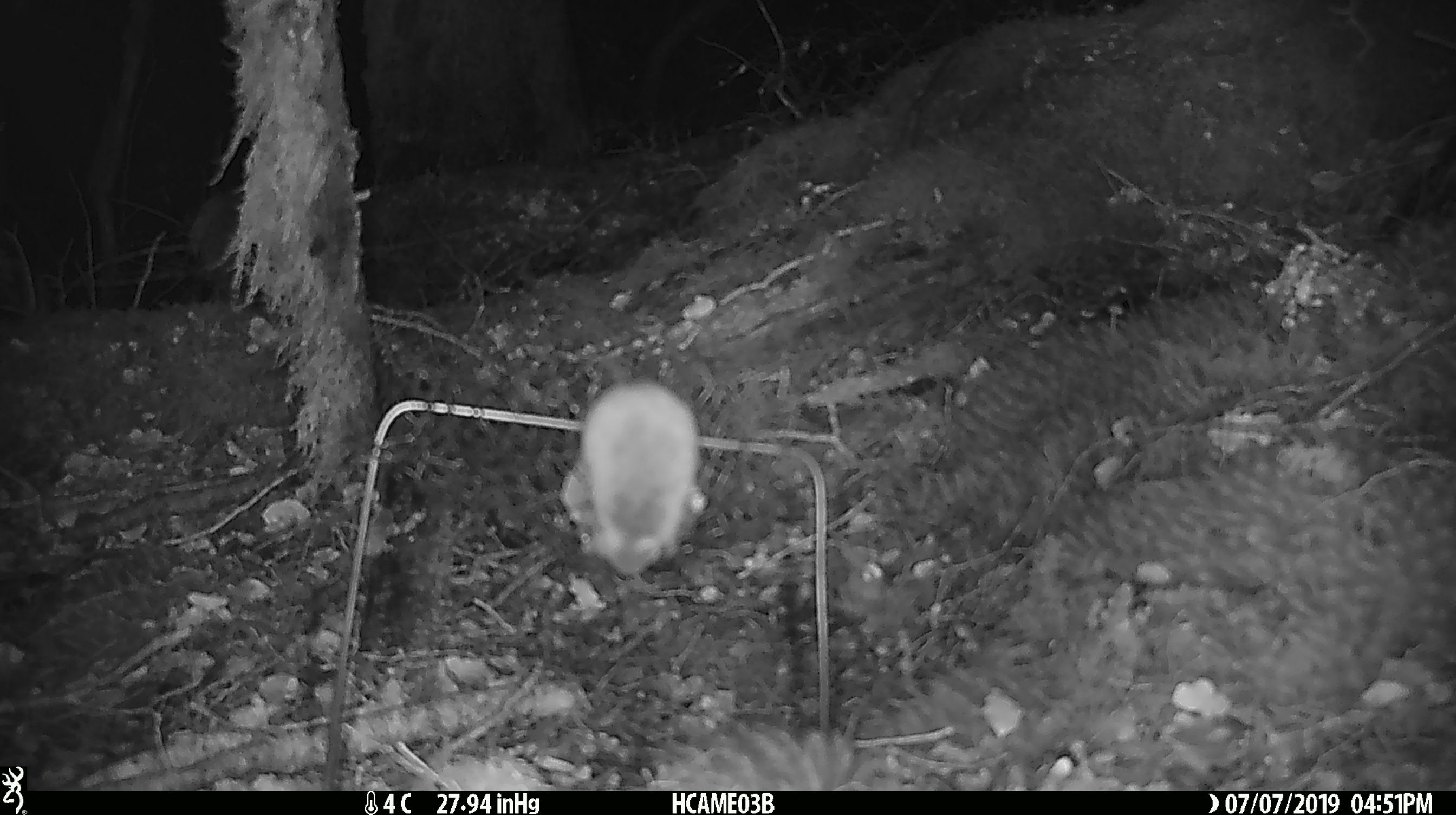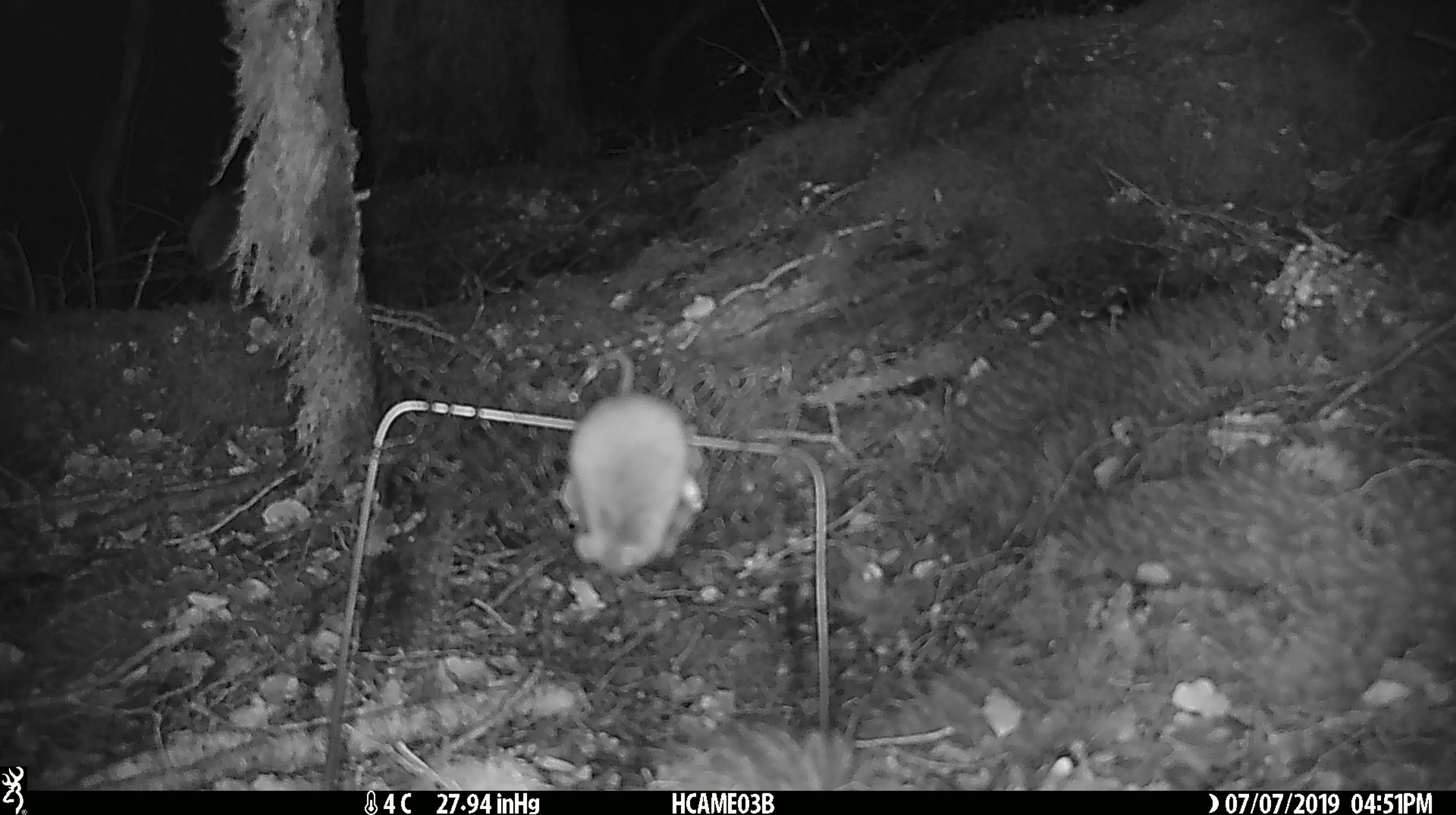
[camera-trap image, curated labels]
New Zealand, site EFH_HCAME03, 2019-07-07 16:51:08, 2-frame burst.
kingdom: Animalia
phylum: Chordata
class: Mammalia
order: Rodentia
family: Muridae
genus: Mus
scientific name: Mus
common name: mouse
Mouse (Mus).